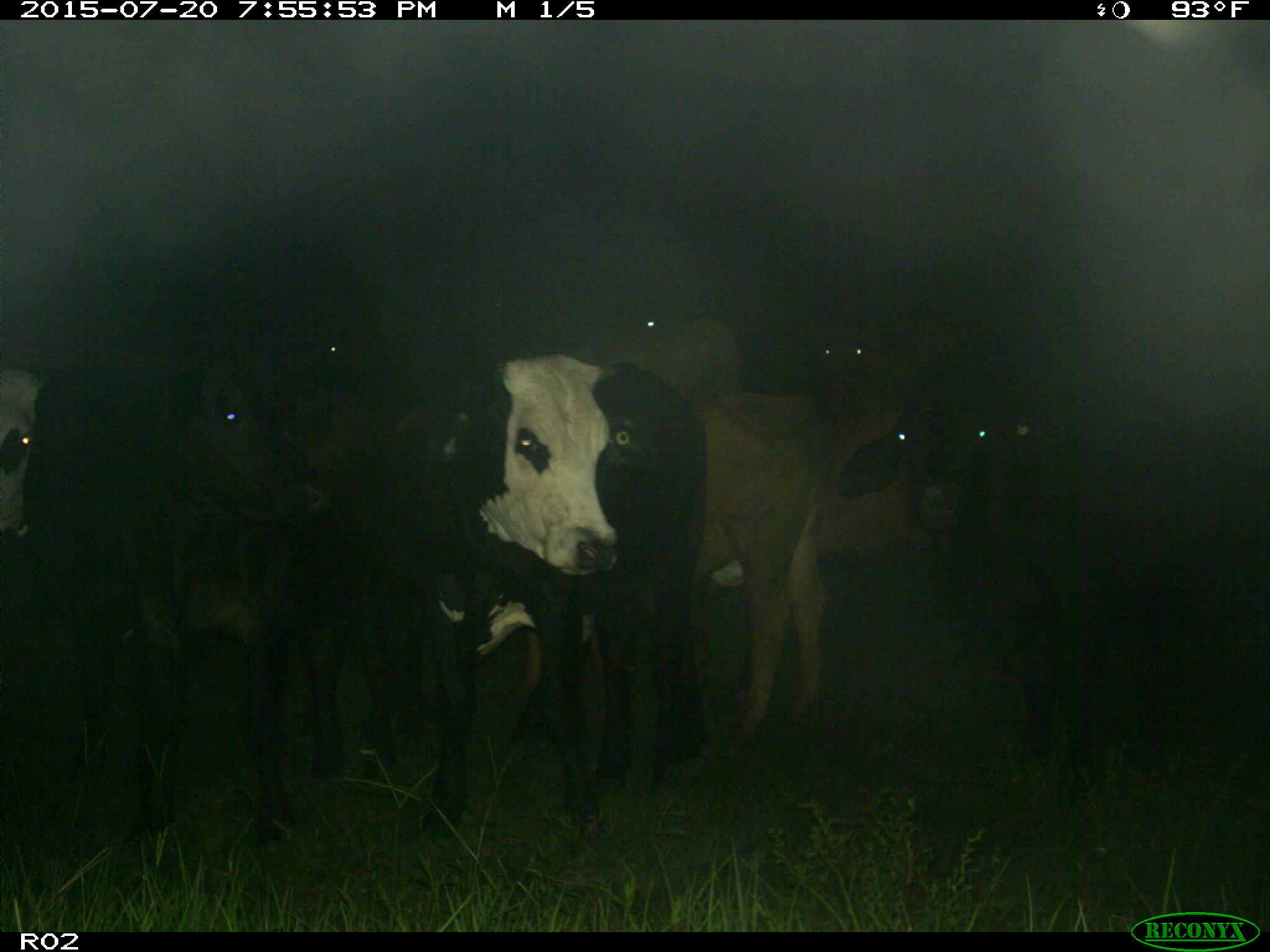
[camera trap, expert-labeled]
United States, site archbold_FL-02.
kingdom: Animalia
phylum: Chordata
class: Mammalia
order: Artiodactyla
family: Bovidae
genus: Bos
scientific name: Bos taurus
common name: domestic cow